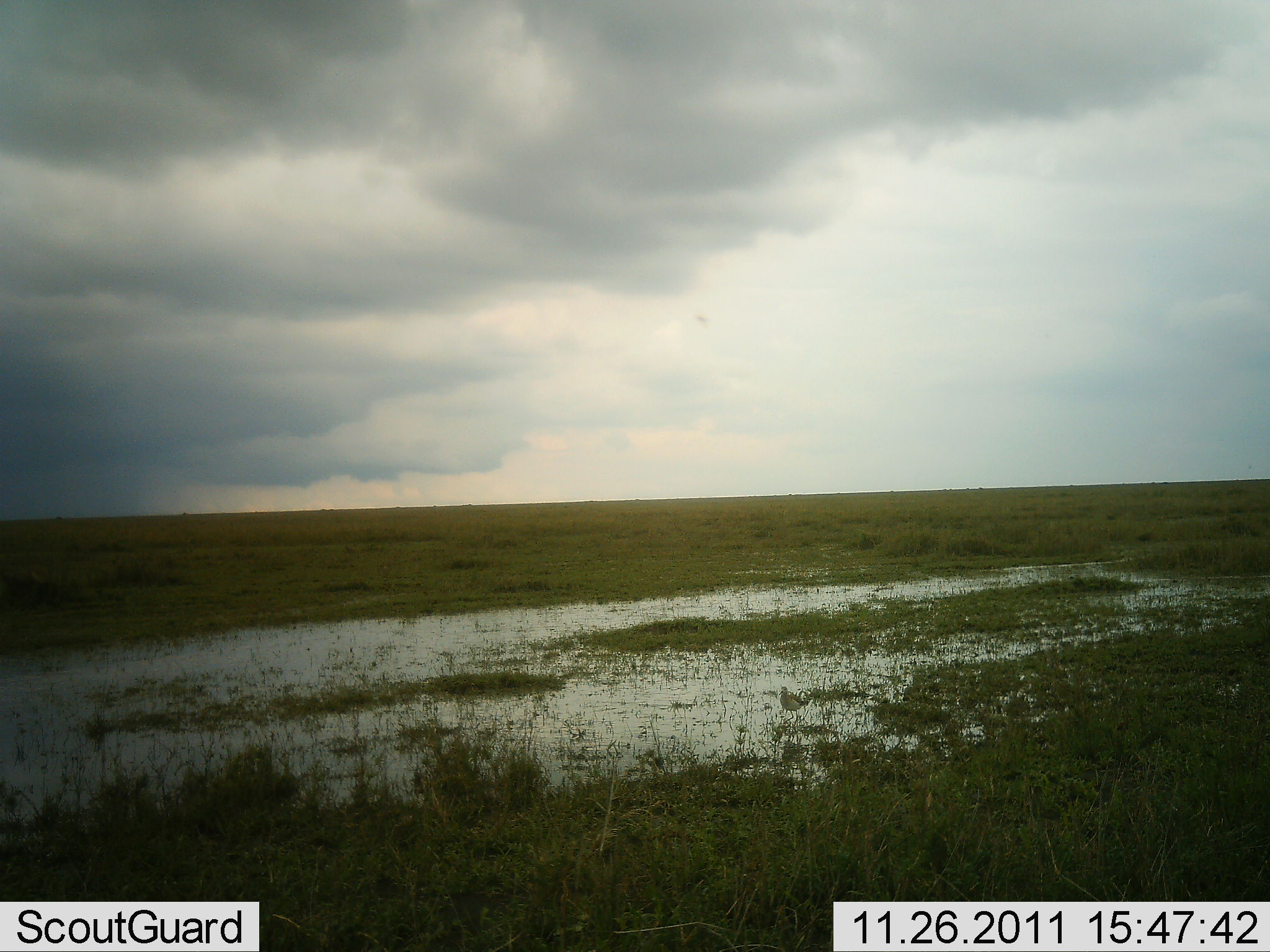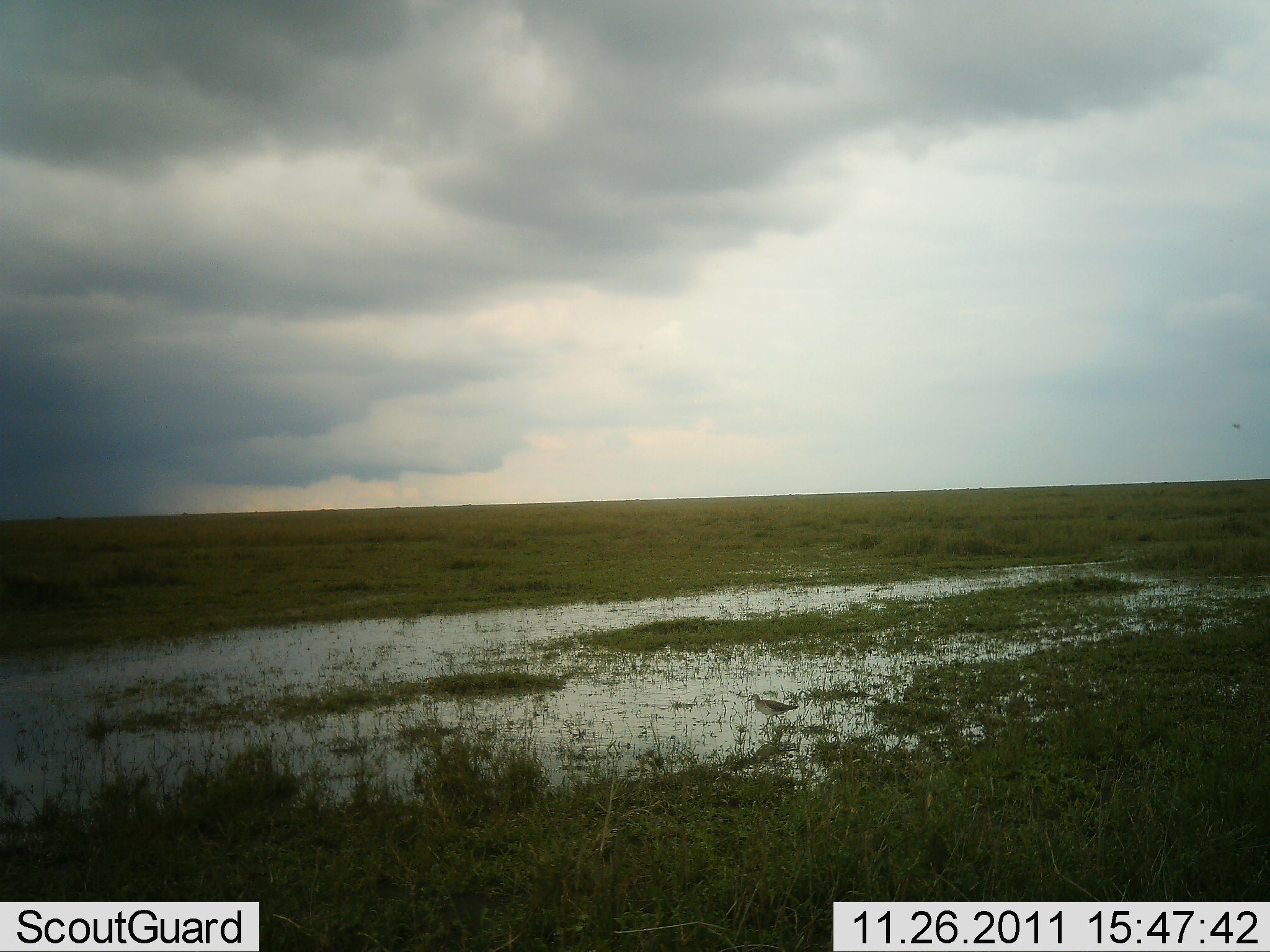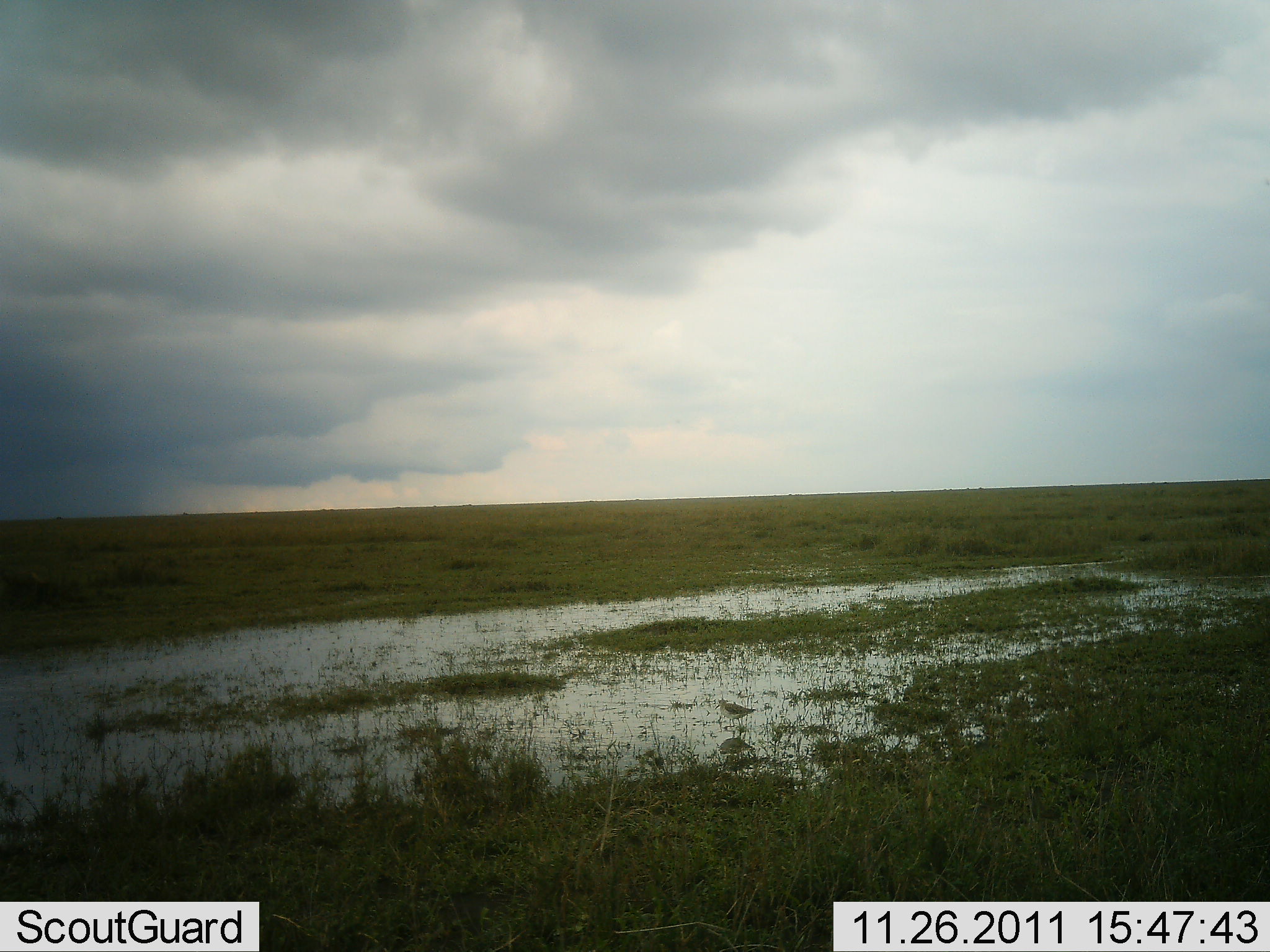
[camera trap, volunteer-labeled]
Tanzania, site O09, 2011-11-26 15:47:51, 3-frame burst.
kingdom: Animalia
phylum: Chordata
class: Aves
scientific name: Aves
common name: bird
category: otherbird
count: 1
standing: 8%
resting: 0%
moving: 100%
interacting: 0%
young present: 0%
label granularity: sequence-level